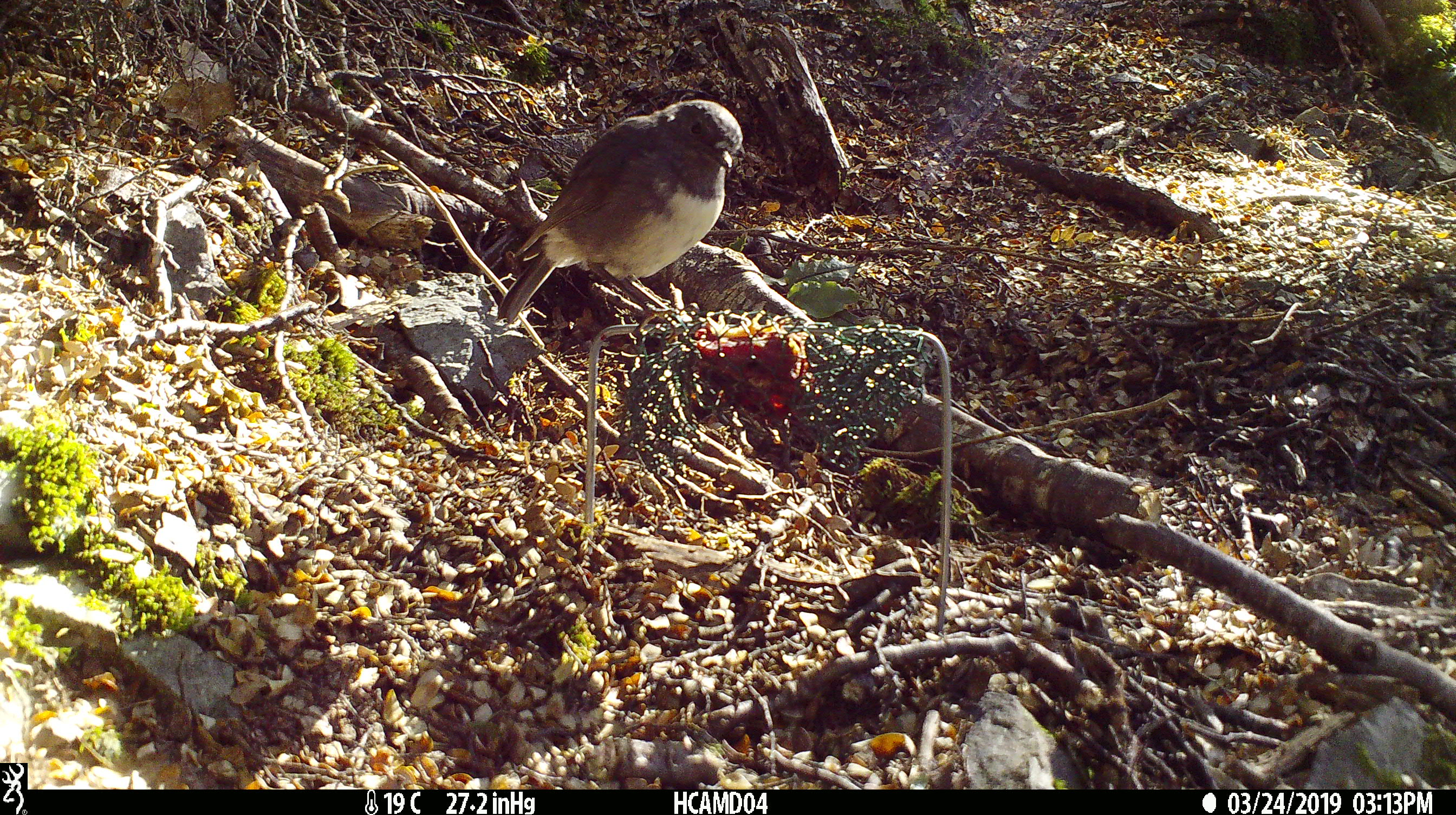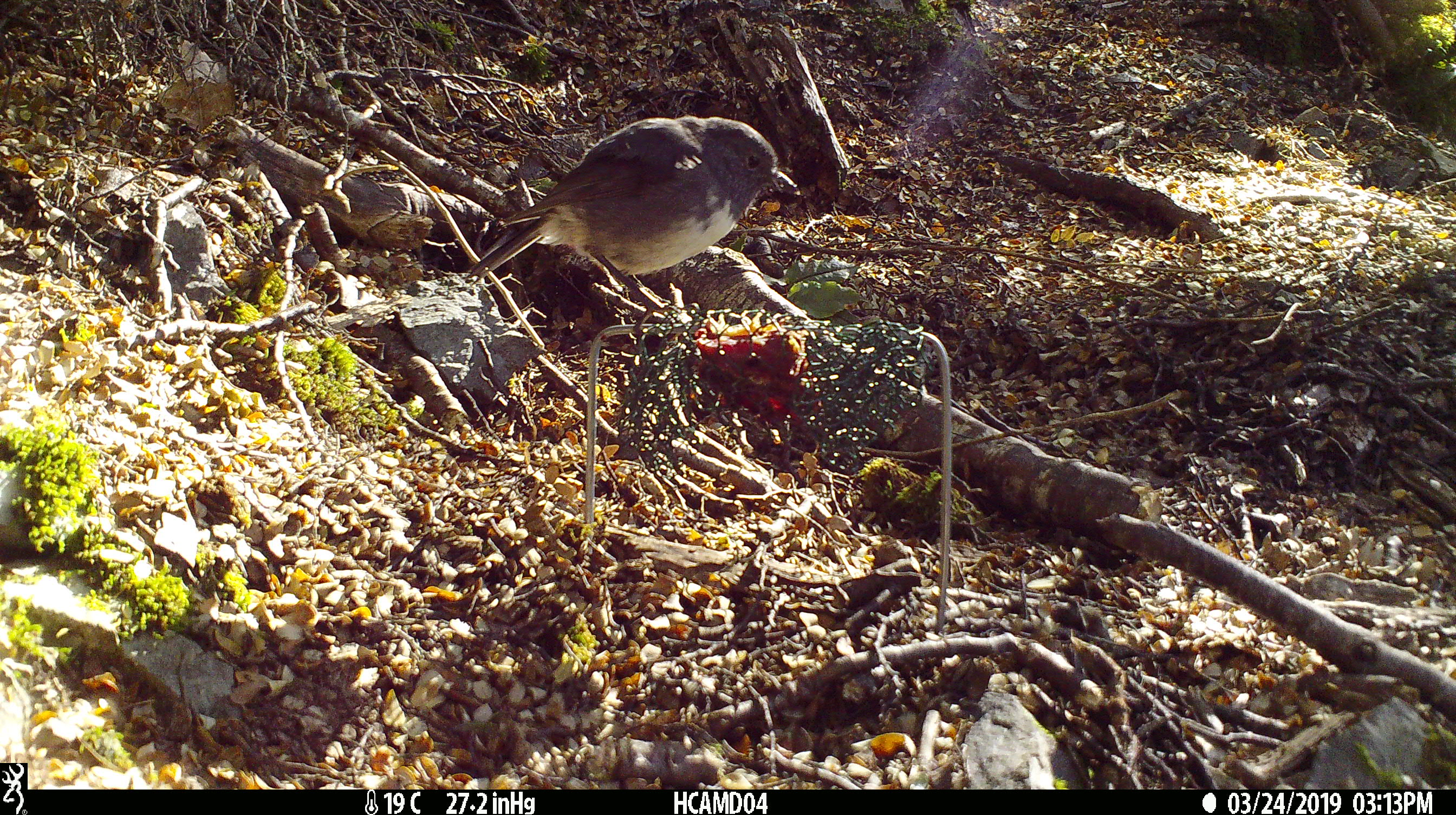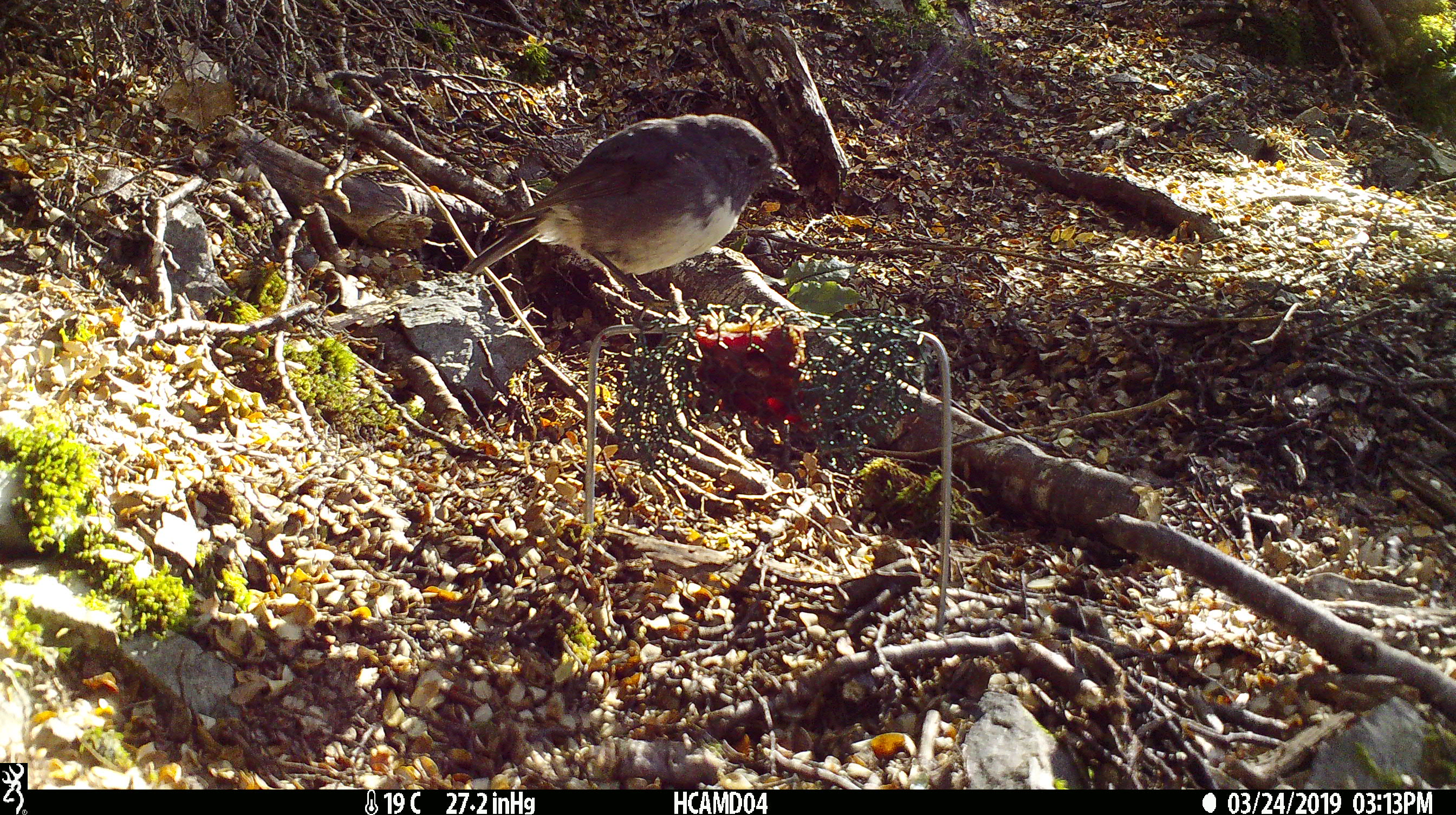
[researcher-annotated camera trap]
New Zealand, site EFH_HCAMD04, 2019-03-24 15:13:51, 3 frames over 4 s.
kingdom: Animalia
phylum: Chordata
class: Aves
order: Passeriformes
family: Petroicidae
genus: Petroica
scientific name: Petroica australis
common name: new zealand robin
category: robin